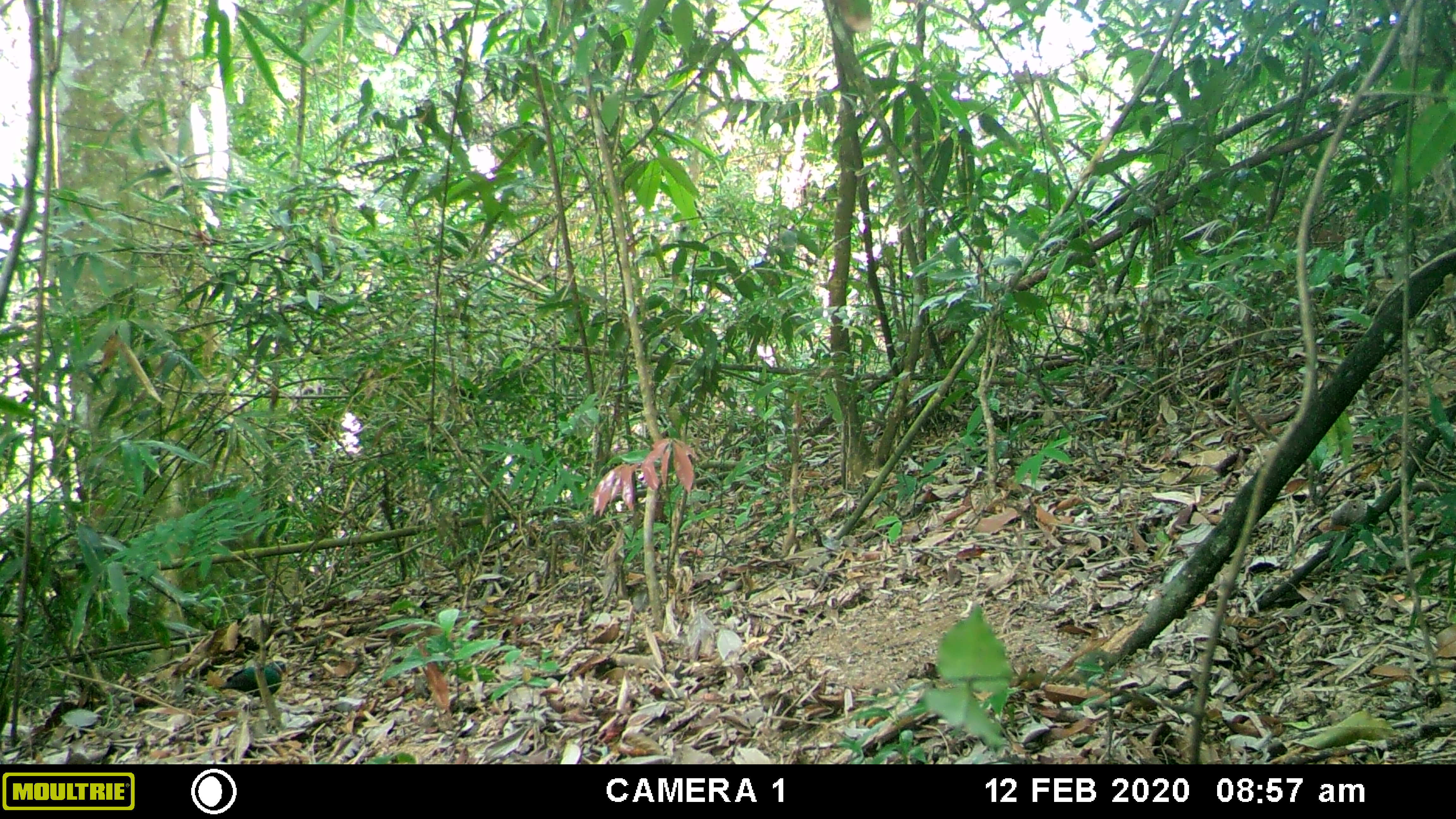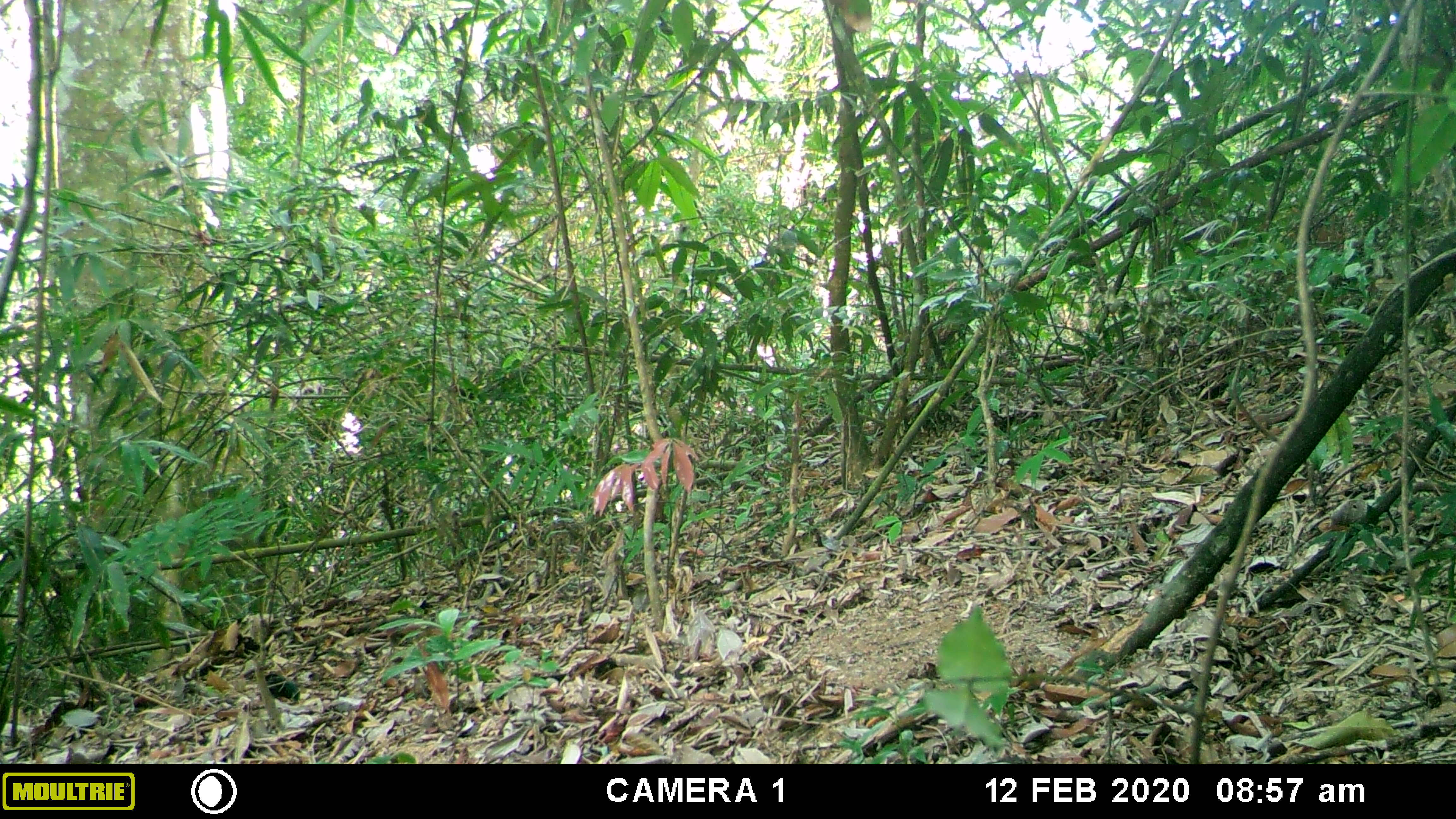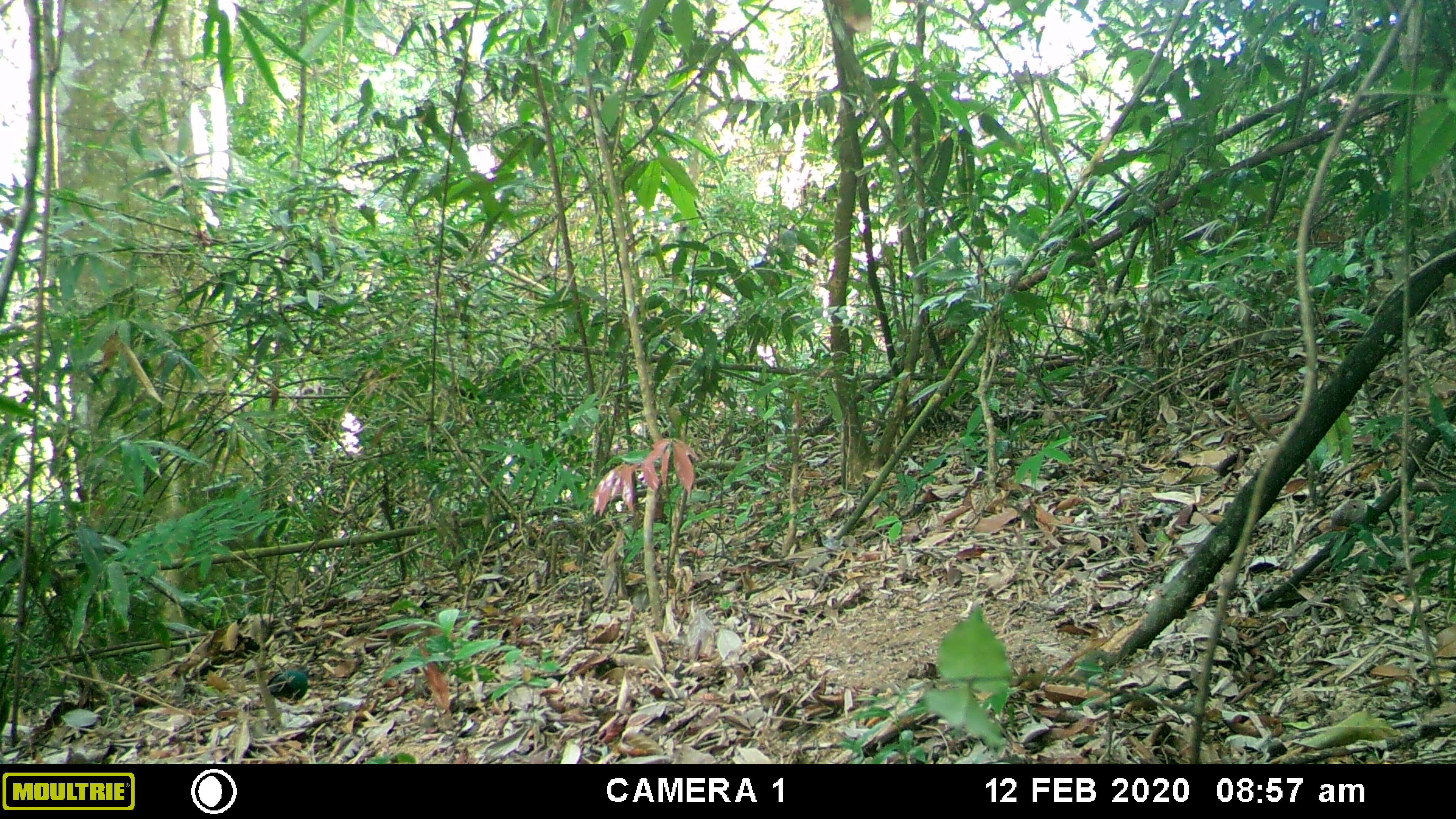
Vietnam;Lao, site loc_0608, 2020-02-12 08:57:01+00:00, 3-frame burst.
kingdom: Animalia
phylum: Chordata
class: Aves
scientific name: Aves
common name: bird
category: unidentified bird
Unidentified bird (bird) (Aves). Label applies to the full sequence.